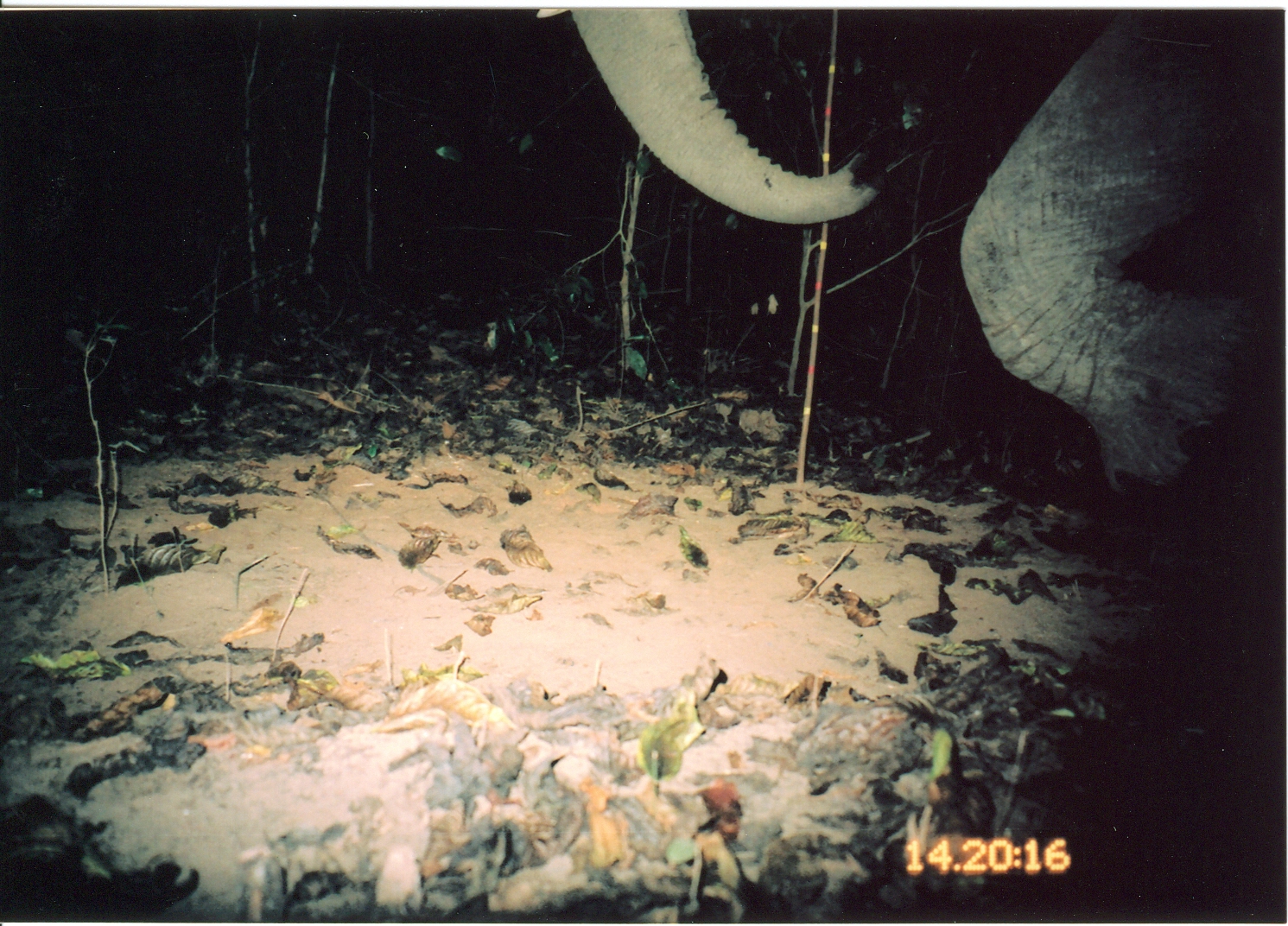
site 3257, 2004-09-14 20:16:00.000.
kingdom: Animalia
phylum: Chordata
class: Mammalia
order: Proboscidea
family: Elephantidae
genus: Loxodonta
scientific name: Loxodonta africana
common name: african bush elephant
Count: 1.